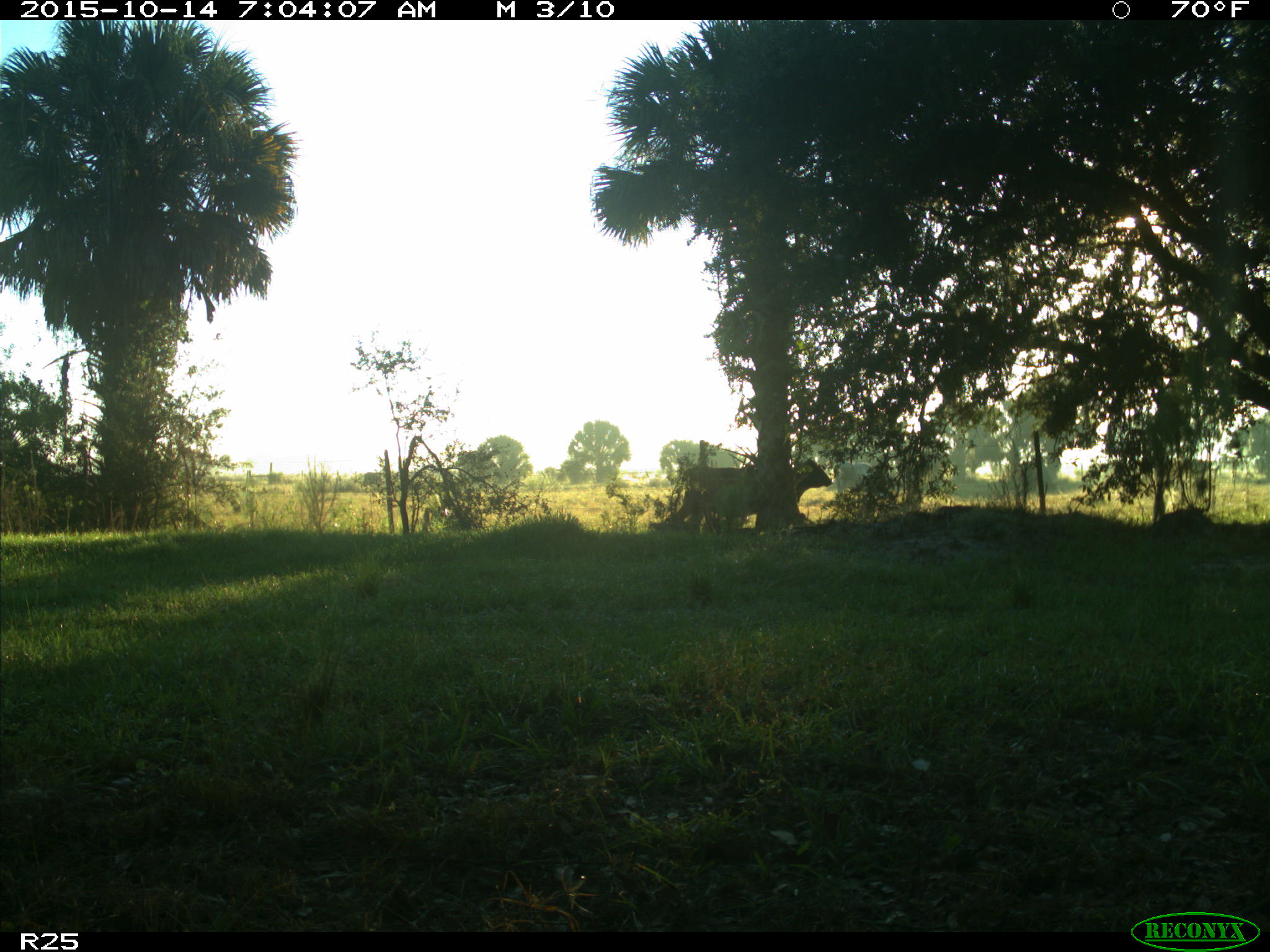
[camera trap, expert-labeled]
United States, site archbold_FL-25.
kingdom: Animalia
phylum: Chordata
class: Mammalia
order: Artiodactyla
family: Bovidae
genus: Bos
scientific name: Bos taurus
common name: domestic cow